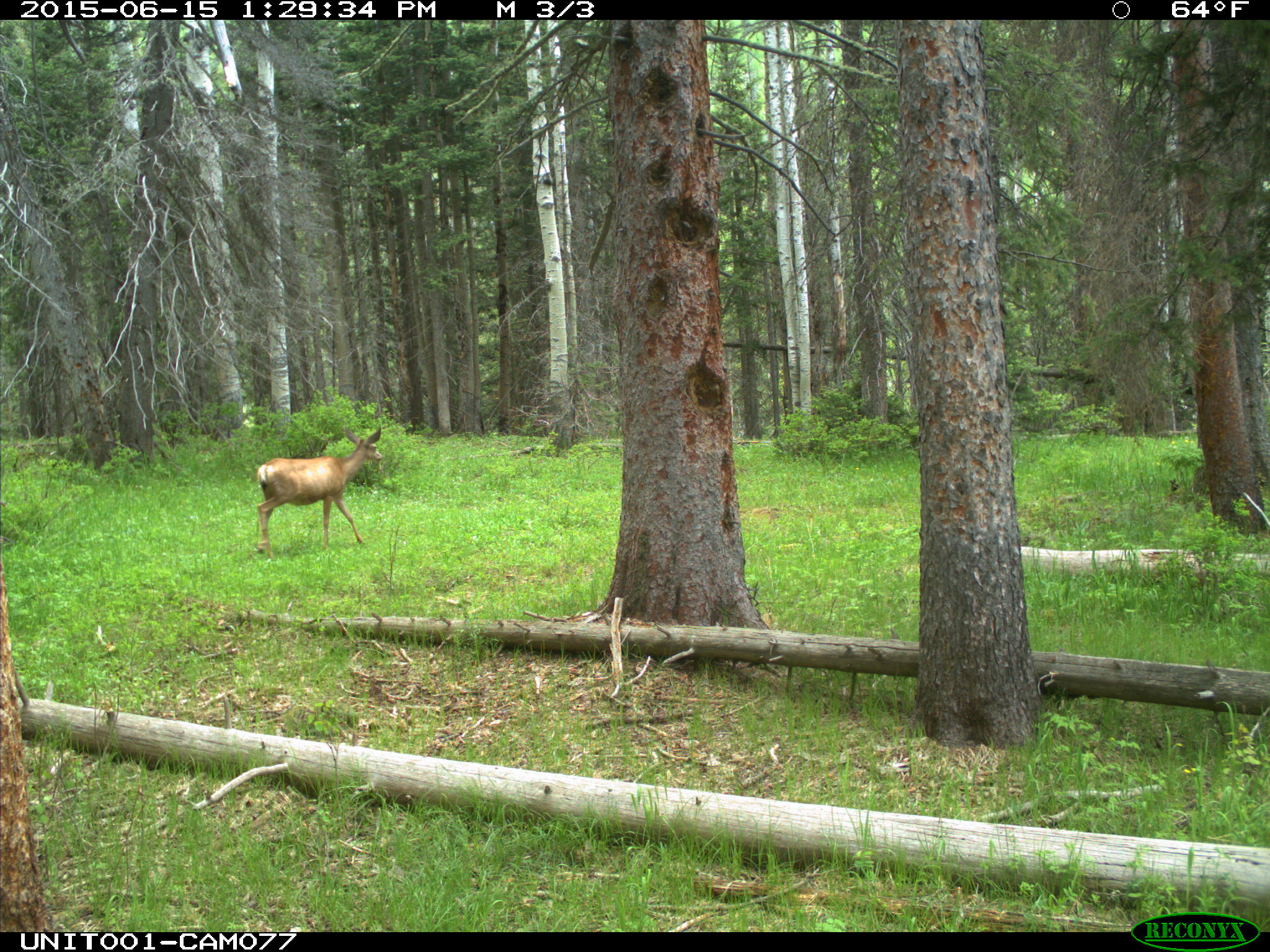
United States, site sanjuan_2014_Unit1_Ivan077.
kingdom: Animalia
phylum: Chordata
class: Mammalia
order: Artiodactyla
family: Cervidae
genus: Odocoileus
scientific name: Odocoileus hemionus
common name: mule deer